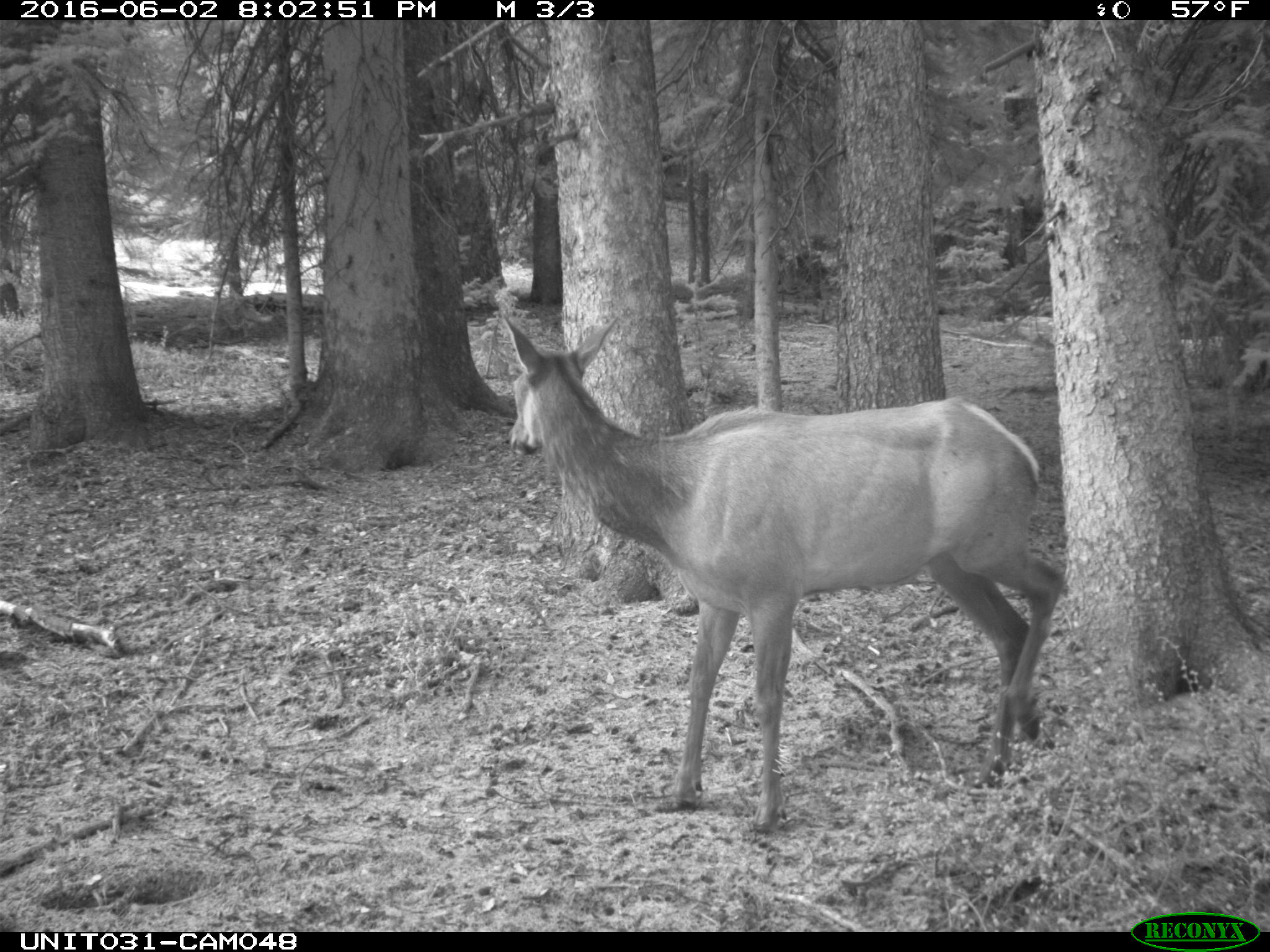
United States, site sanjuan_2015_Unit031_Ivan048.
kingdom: Animalia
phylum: Chordata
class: Mammalia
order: Artiodactyla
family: Cervidae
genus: Cervus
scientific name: Cervus elaphus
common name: red deer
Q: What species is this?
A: Cervus elaphus (red deer).